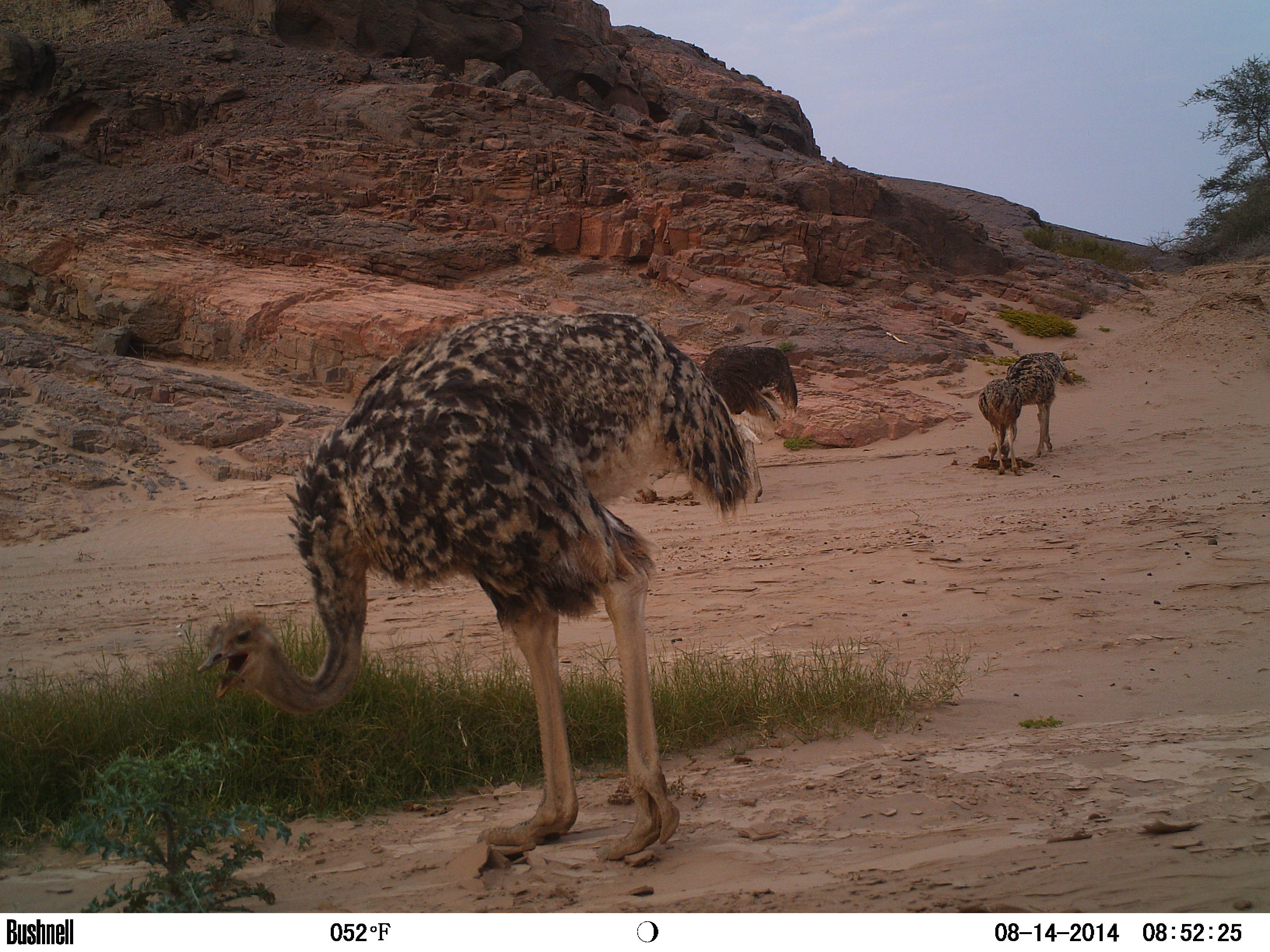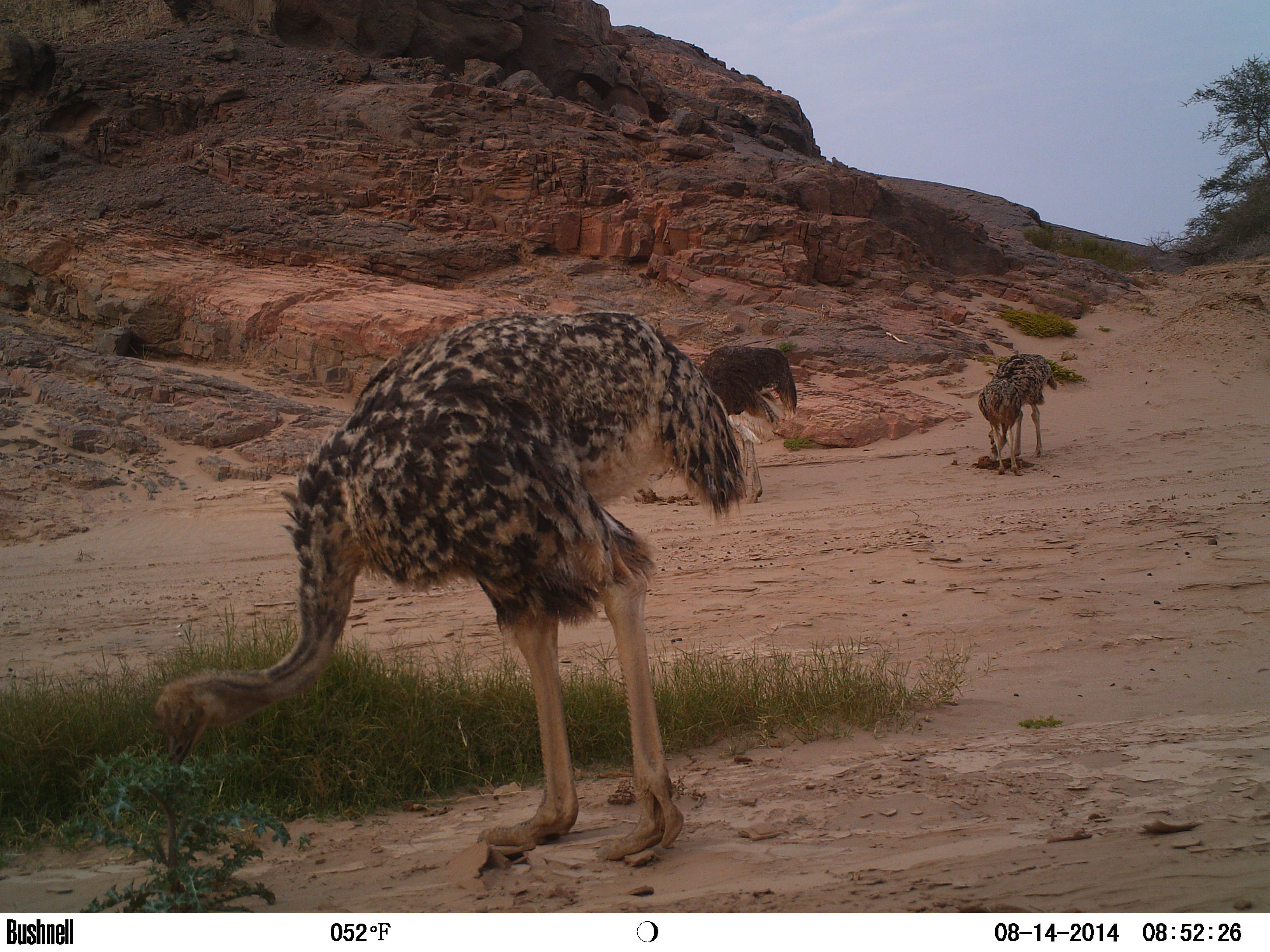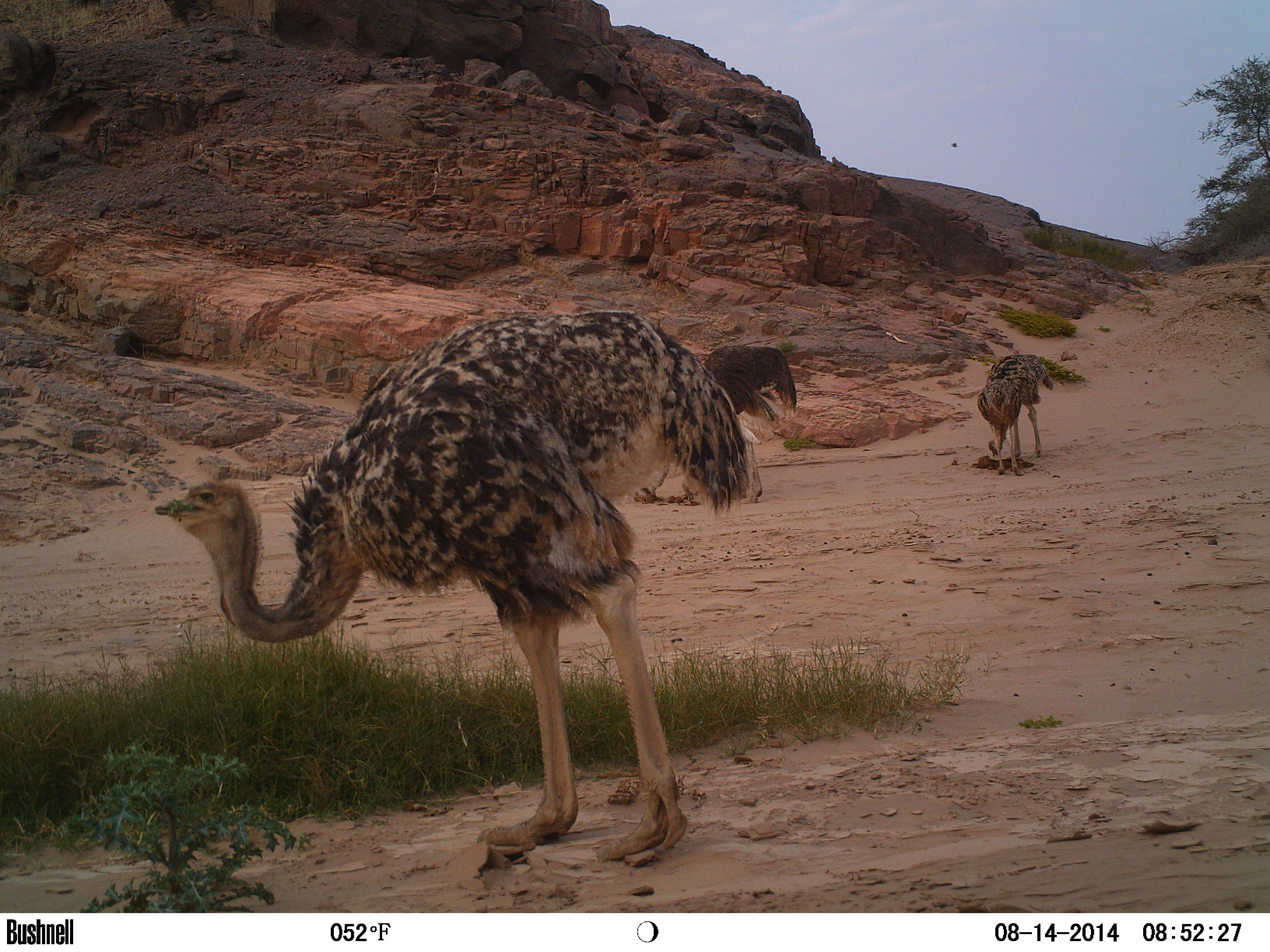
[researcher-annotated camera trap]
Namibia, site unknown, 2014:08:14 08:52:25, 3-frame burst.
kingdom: Animalia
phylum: Chordata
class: Aves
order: Struthioniformes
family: Struthionidae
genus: Struthio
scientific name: Struthio camelus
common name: common ostrich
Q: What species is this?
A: Struthio camelus (common ostrich).